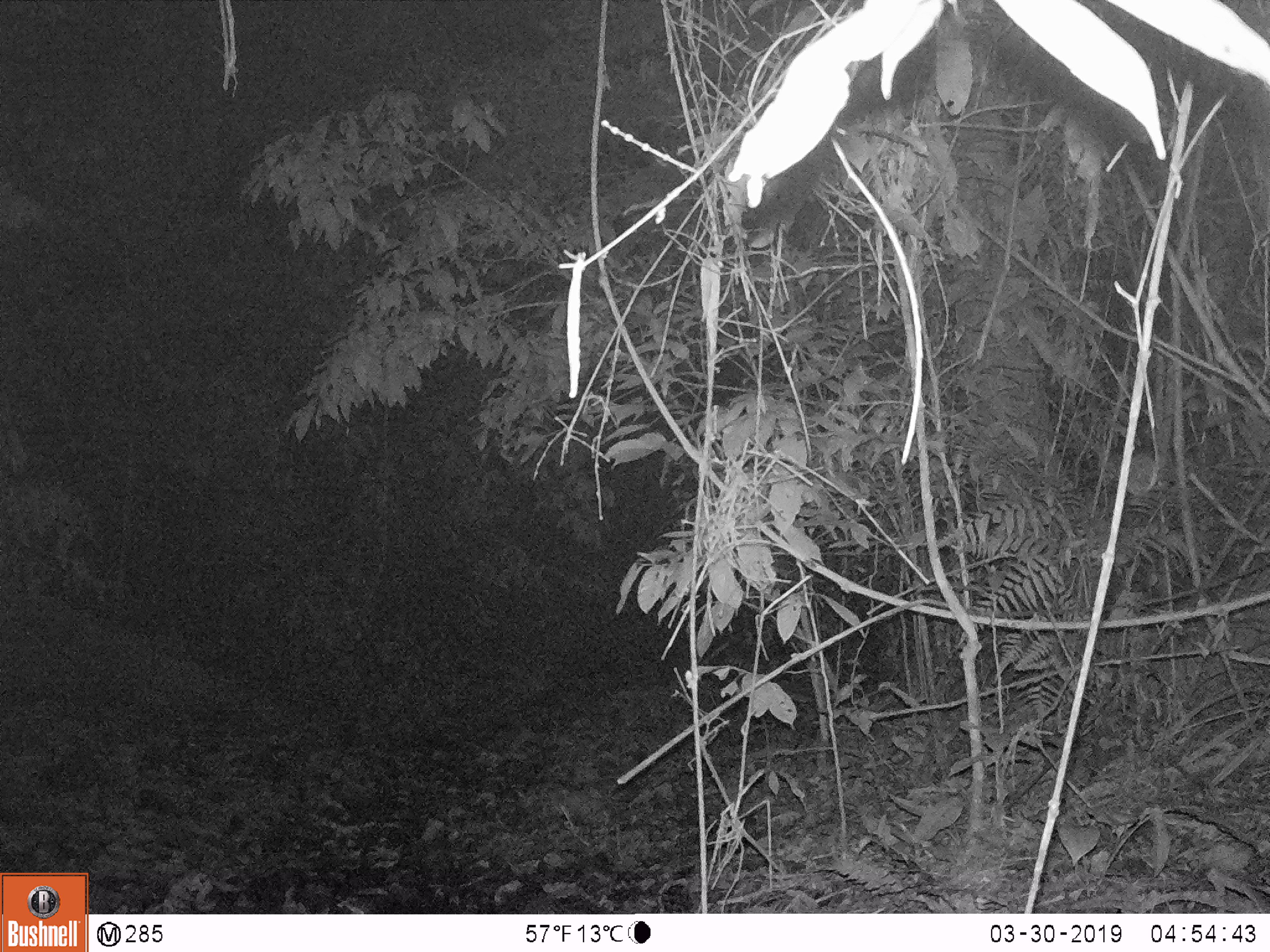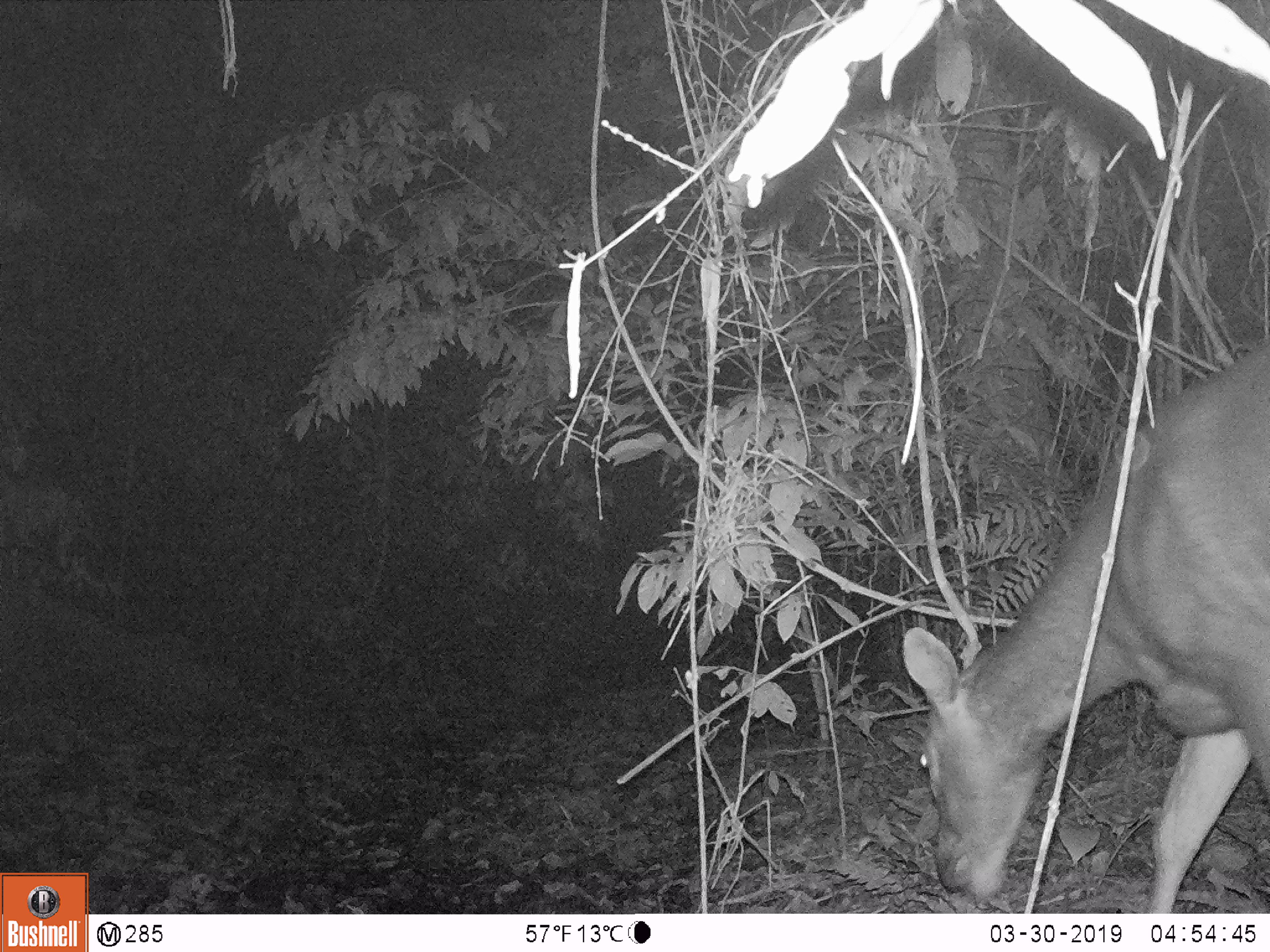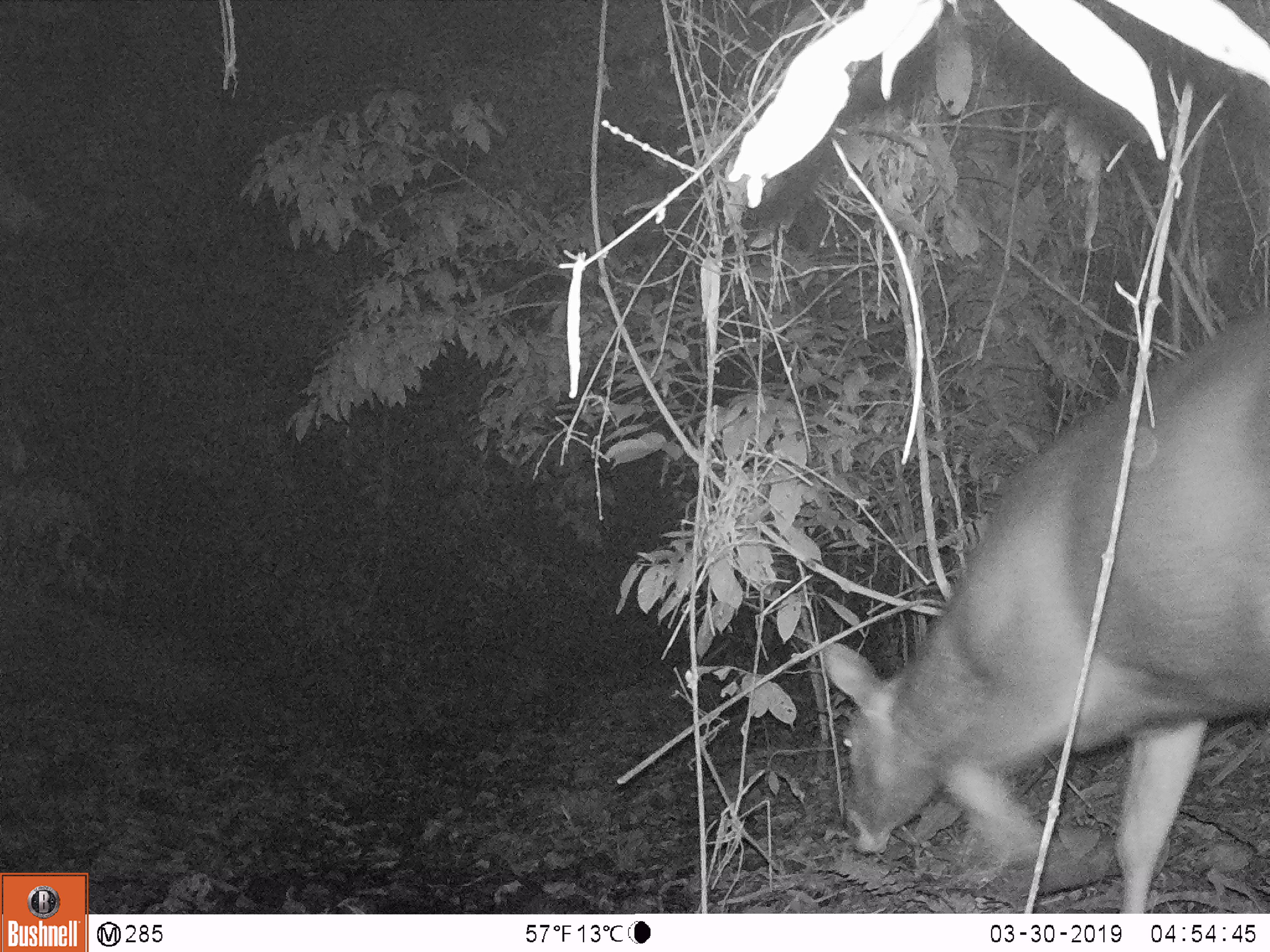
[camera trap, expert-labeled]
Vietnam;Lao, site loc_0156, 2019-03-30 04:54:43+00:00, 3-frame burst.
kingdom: Animalia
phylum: Chordata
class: Mammalia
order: Artiodactyla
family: Cervidae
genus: Rusa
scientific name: Rusa unicolor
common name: sambar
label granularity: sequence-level